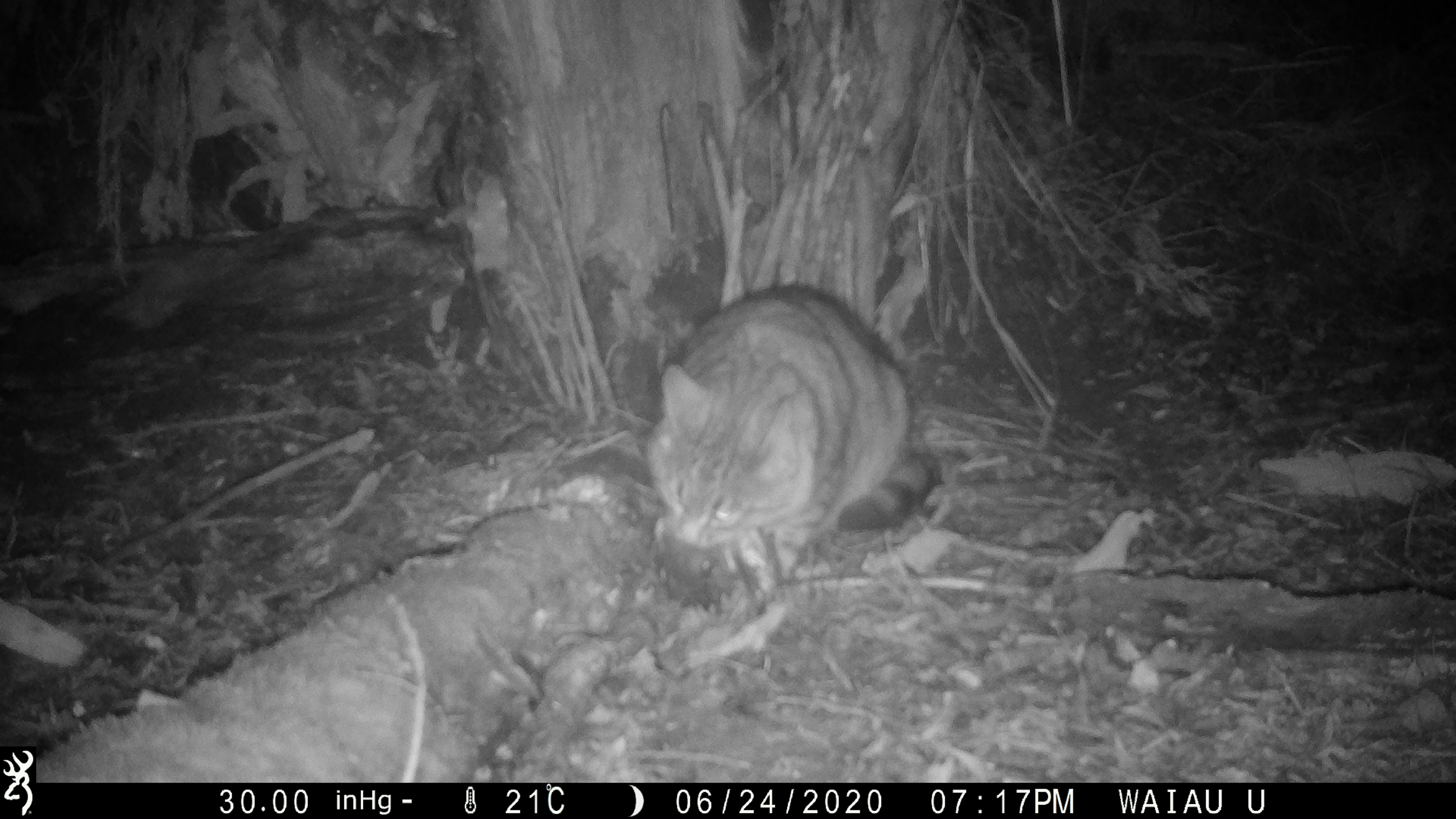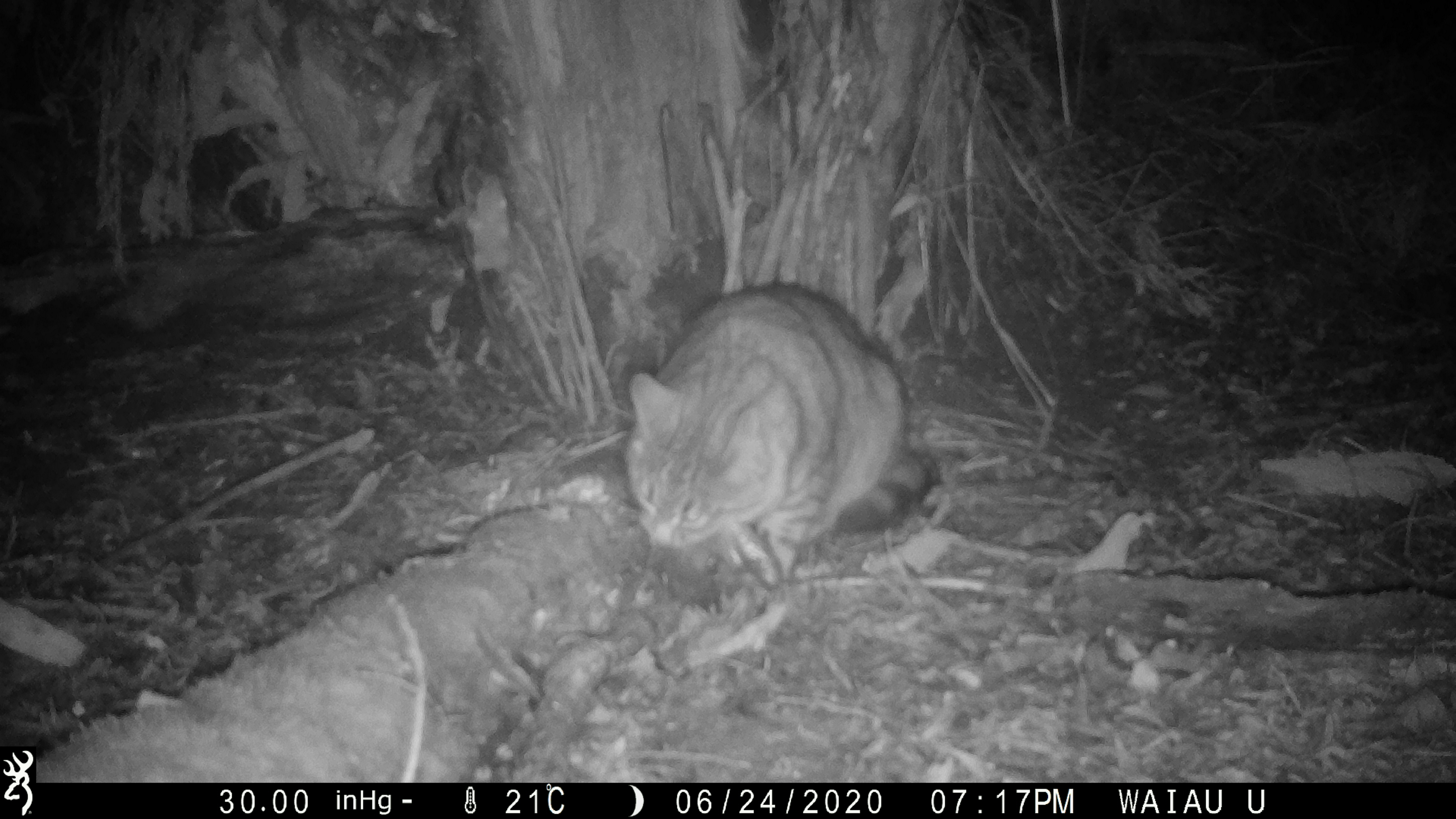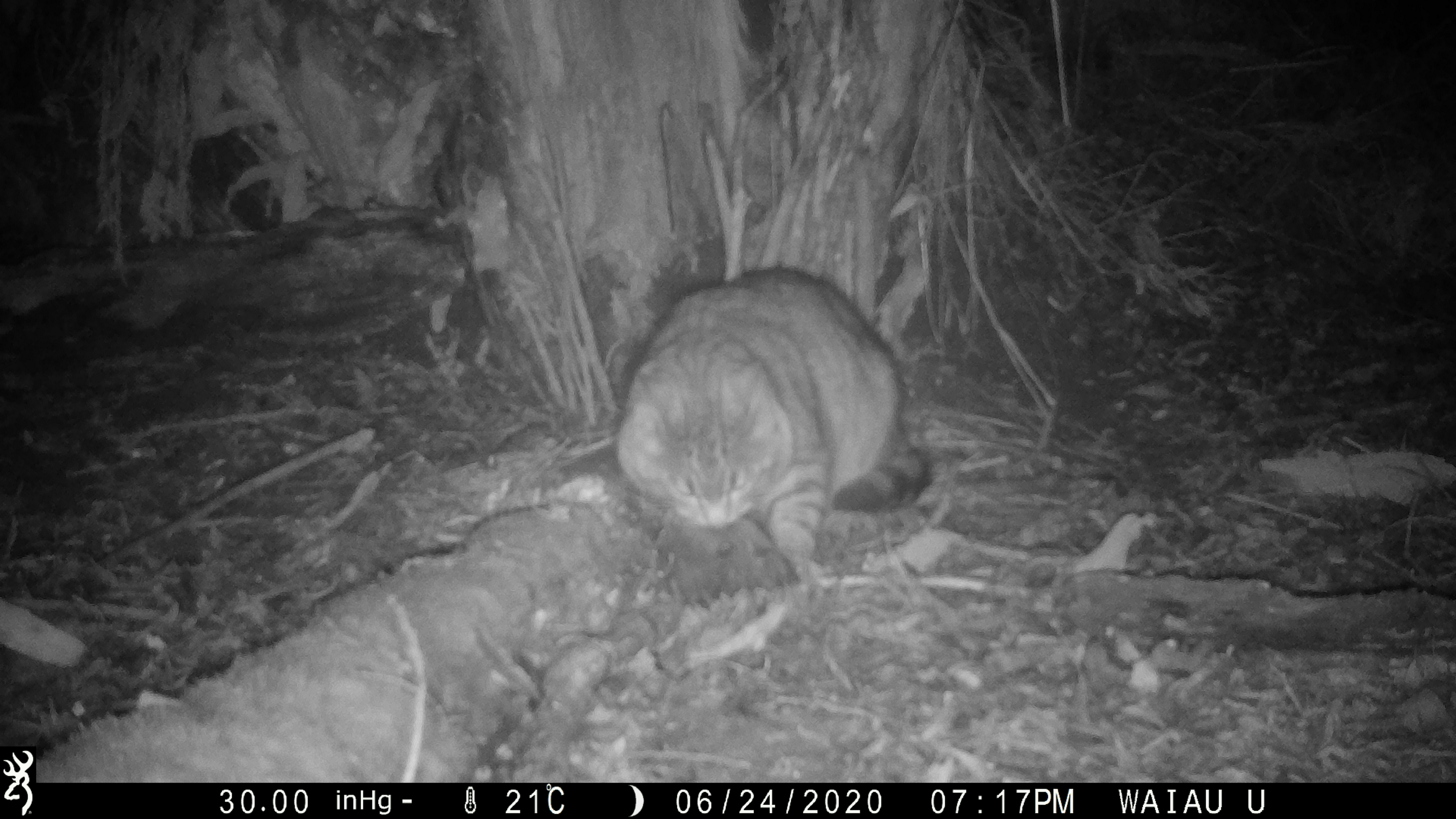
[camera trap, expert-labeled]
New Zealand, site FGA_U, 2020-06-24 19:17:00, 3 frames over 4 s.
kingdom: Animalia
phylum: Chordata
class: Mammalia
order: Carnivora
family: Felidae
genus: Felis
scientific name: Felis catus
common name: domestic cat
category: cat